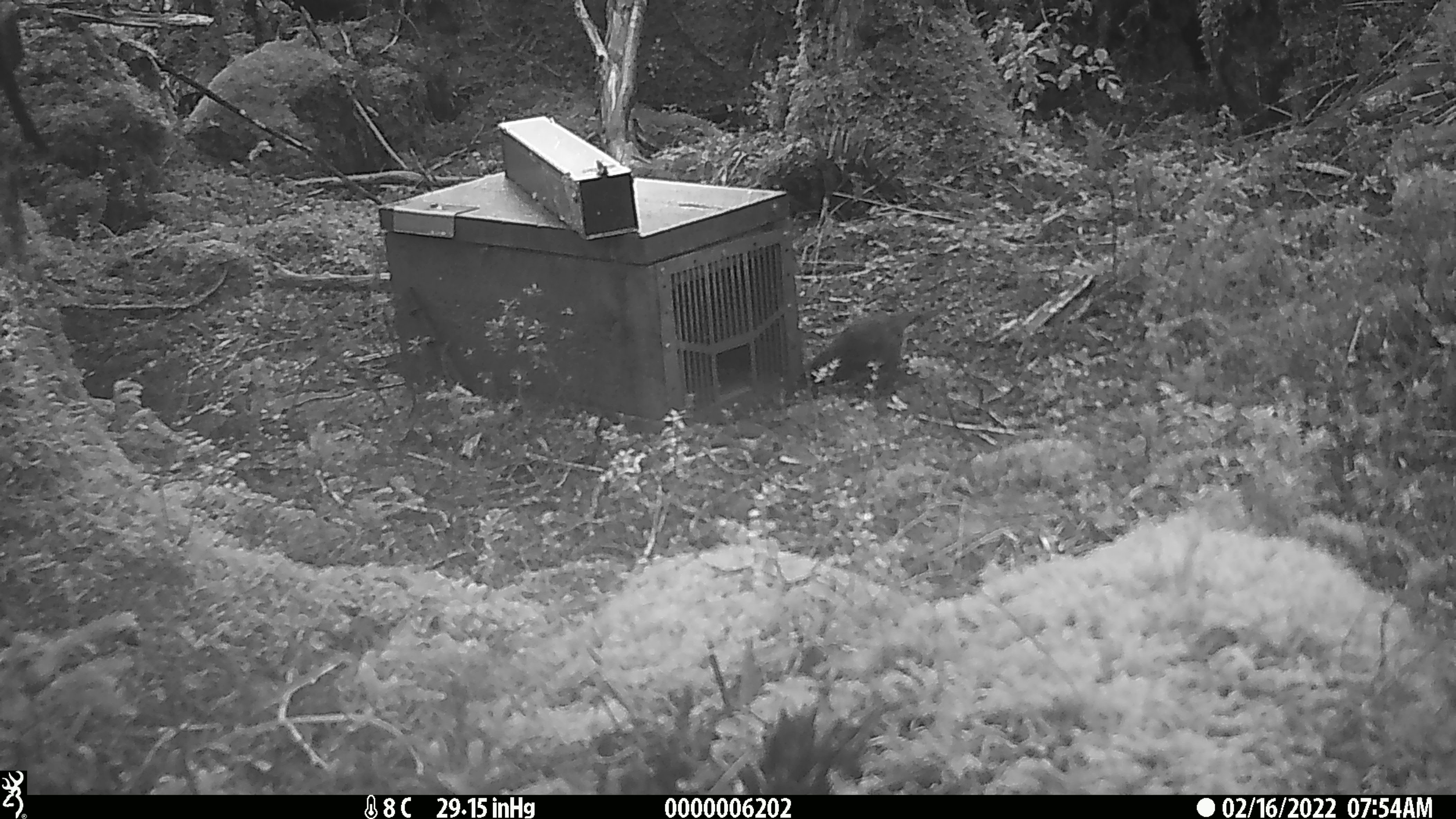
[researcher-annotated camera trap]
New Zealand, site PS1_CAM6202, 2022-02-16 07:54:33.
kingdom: Animalia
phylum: Chordata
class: Aves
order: Passeriformes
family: Petroicidae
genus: Petroica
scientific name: Petroica australis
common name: new zealand robin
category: robin